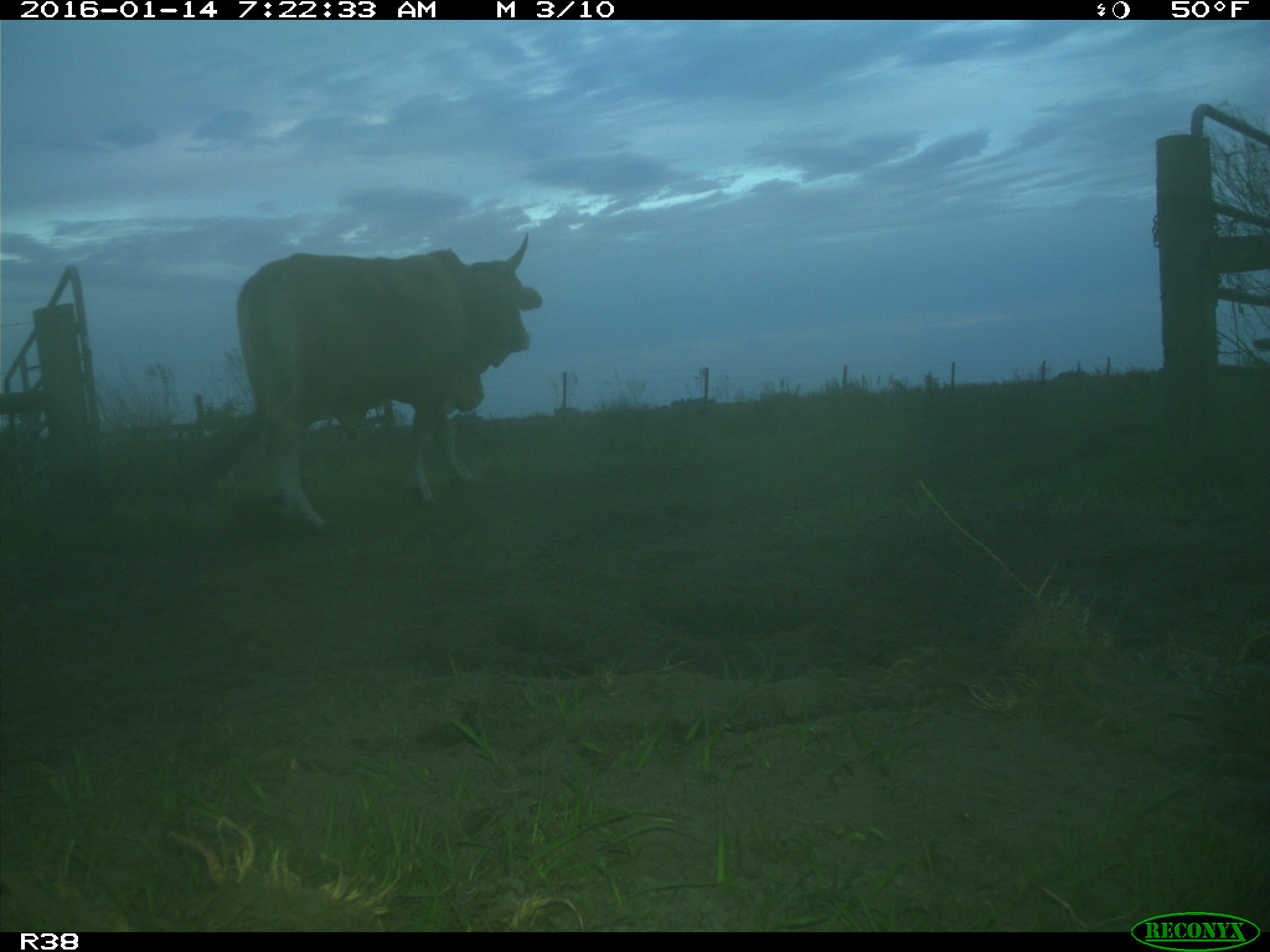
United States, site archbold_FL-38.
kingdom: Animalia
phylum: Chordata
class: Mammalia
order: Artiodactyla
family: Bovidae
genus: Bos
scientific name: Bos taurus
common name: domestic cow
Bos taurus (domestic cow).